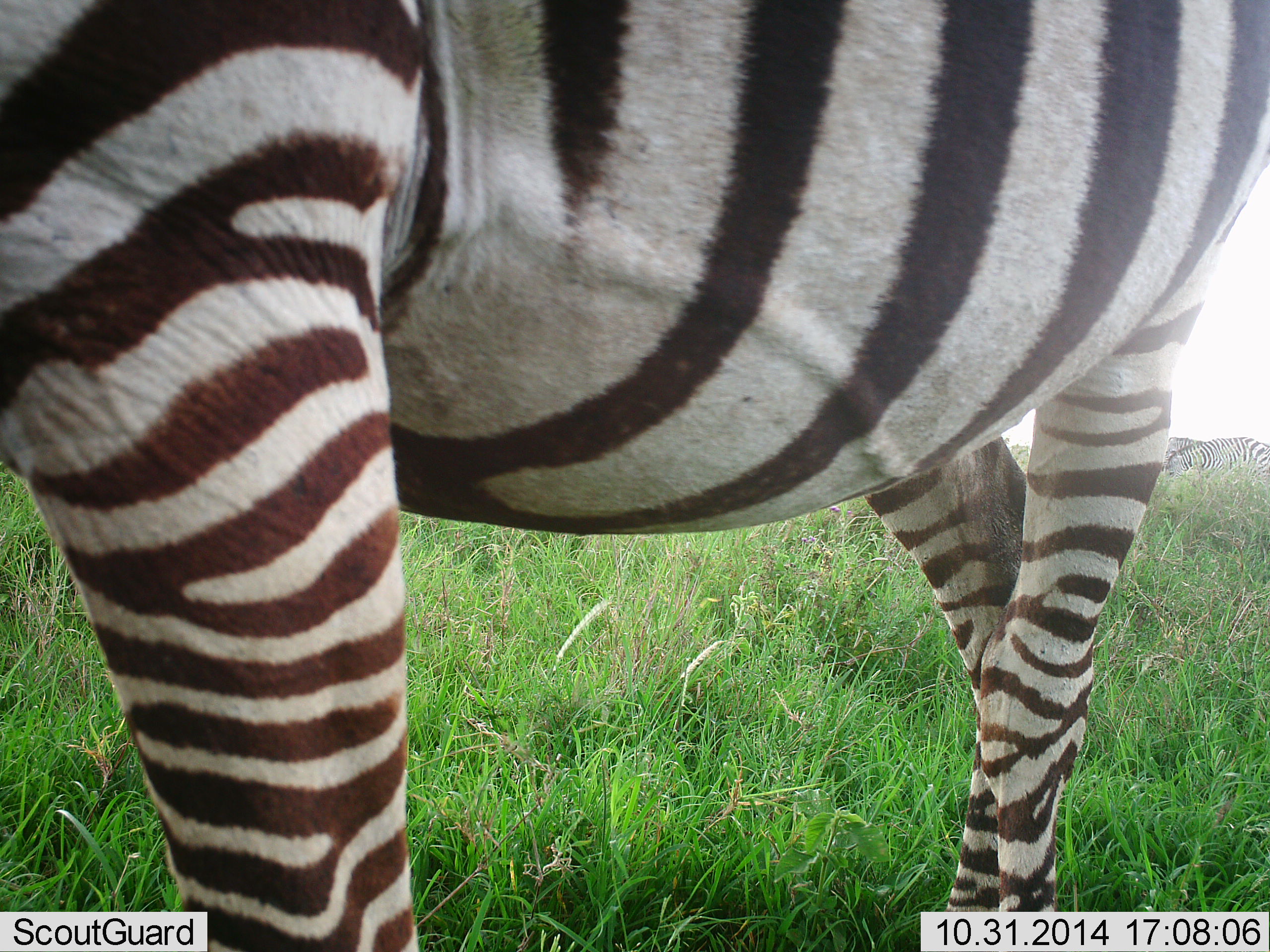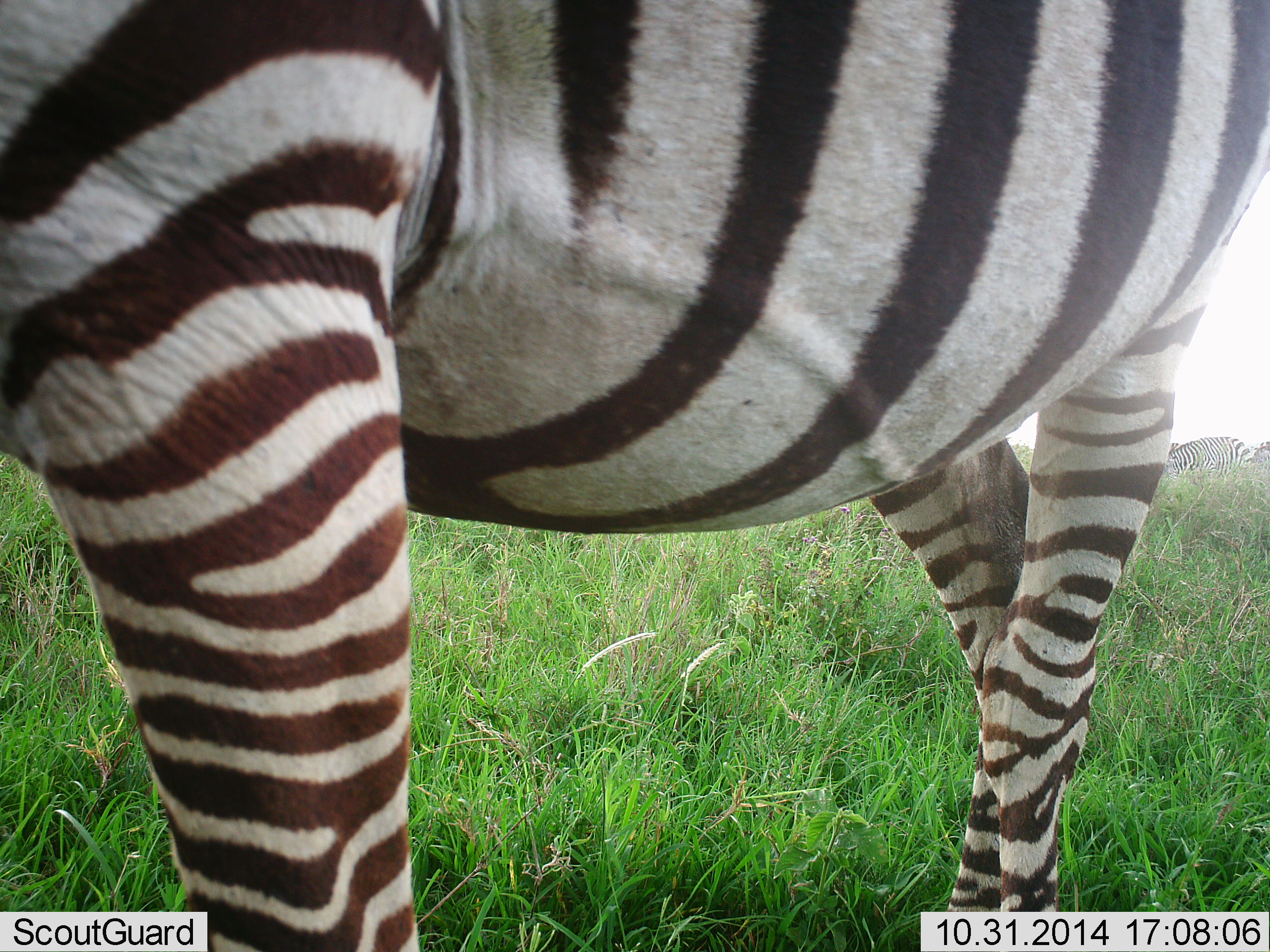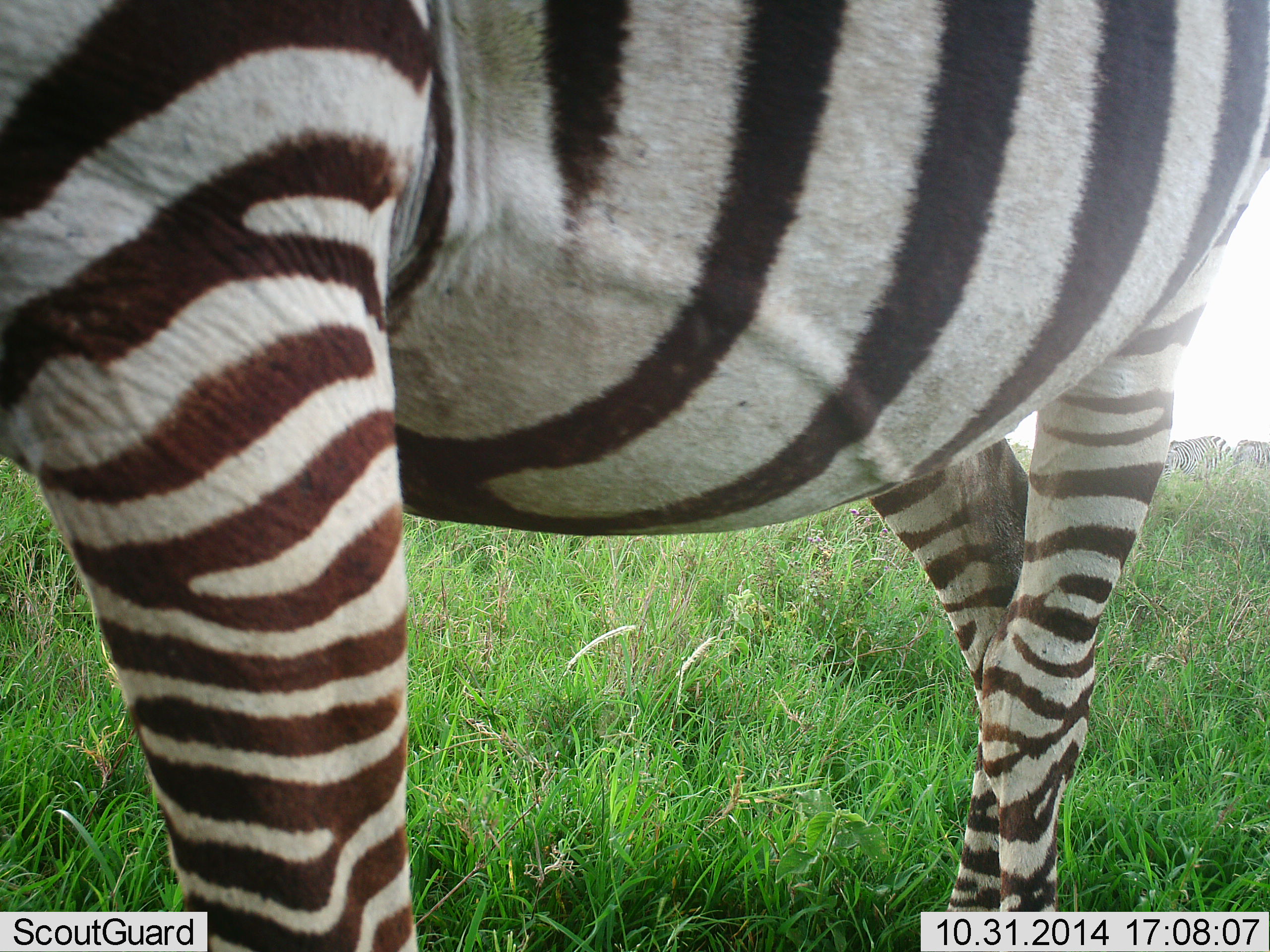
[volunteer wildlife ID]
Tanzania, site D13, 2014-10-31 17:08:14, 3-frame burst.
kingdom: Animalia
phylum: Chordata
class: Mammalia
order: Perissodactyla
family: Equidae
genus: Equus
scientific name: Equus quagga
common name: plains zebra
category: zebra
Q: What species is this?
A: Zebra (plains zebra) (Equus quagga).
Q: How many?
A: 1.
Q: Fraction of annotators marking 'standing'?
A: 90%.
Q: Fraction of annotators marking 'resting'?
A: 0%.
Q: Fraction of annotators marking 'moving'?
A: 30%.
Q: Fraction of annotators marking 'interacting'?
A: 0%.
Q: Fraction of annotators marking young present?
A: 0%.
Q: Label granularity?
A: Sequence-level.